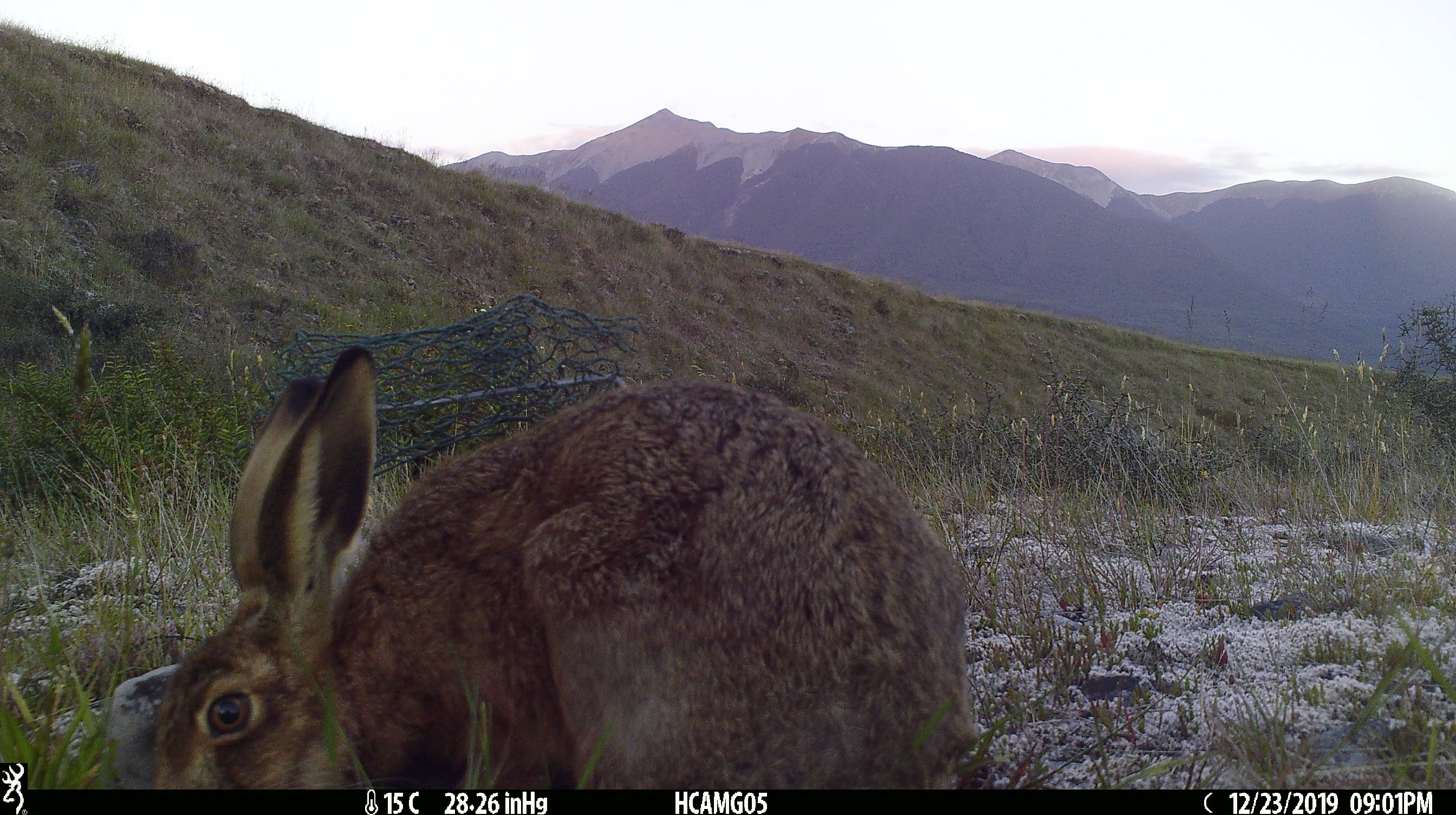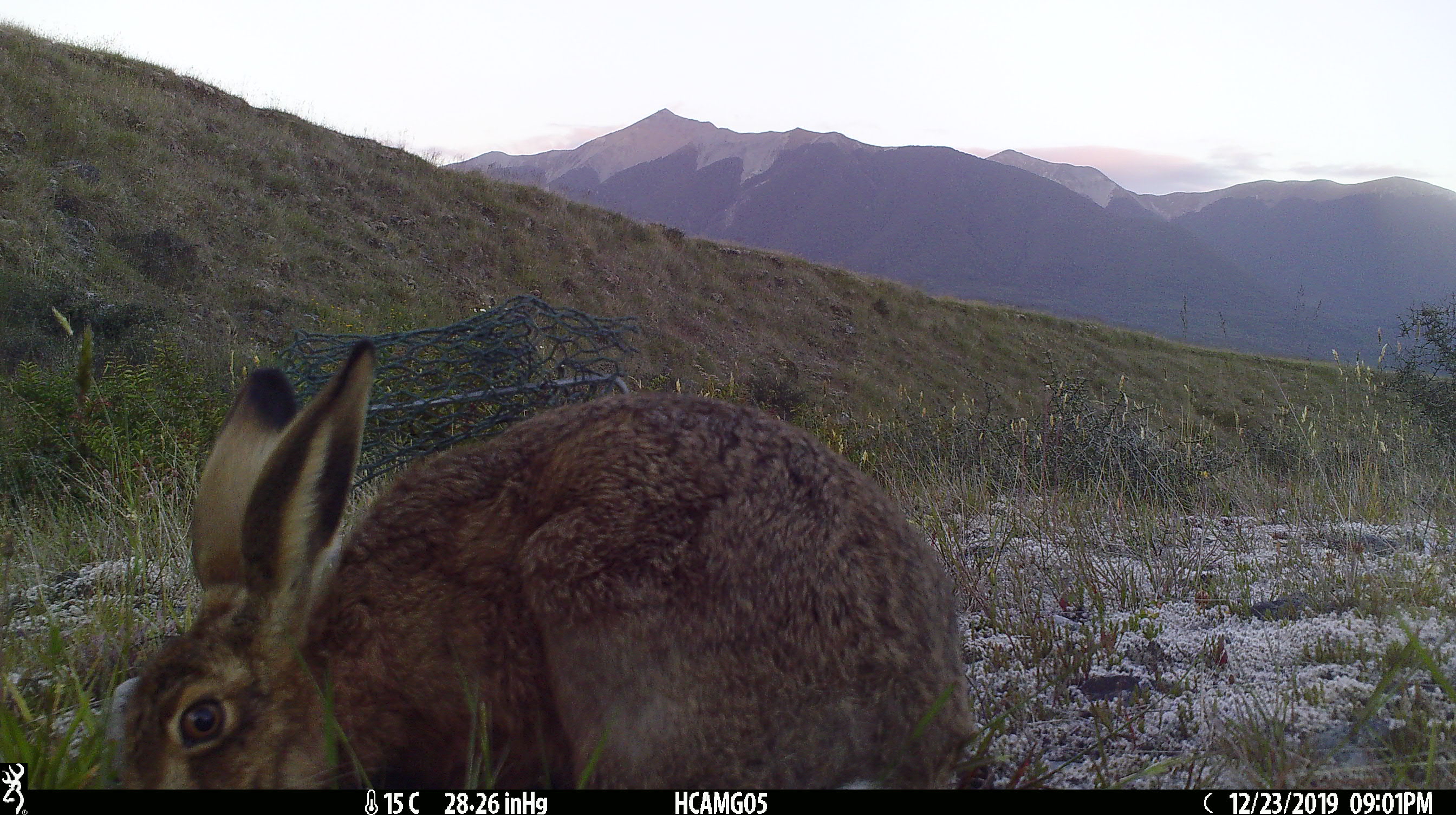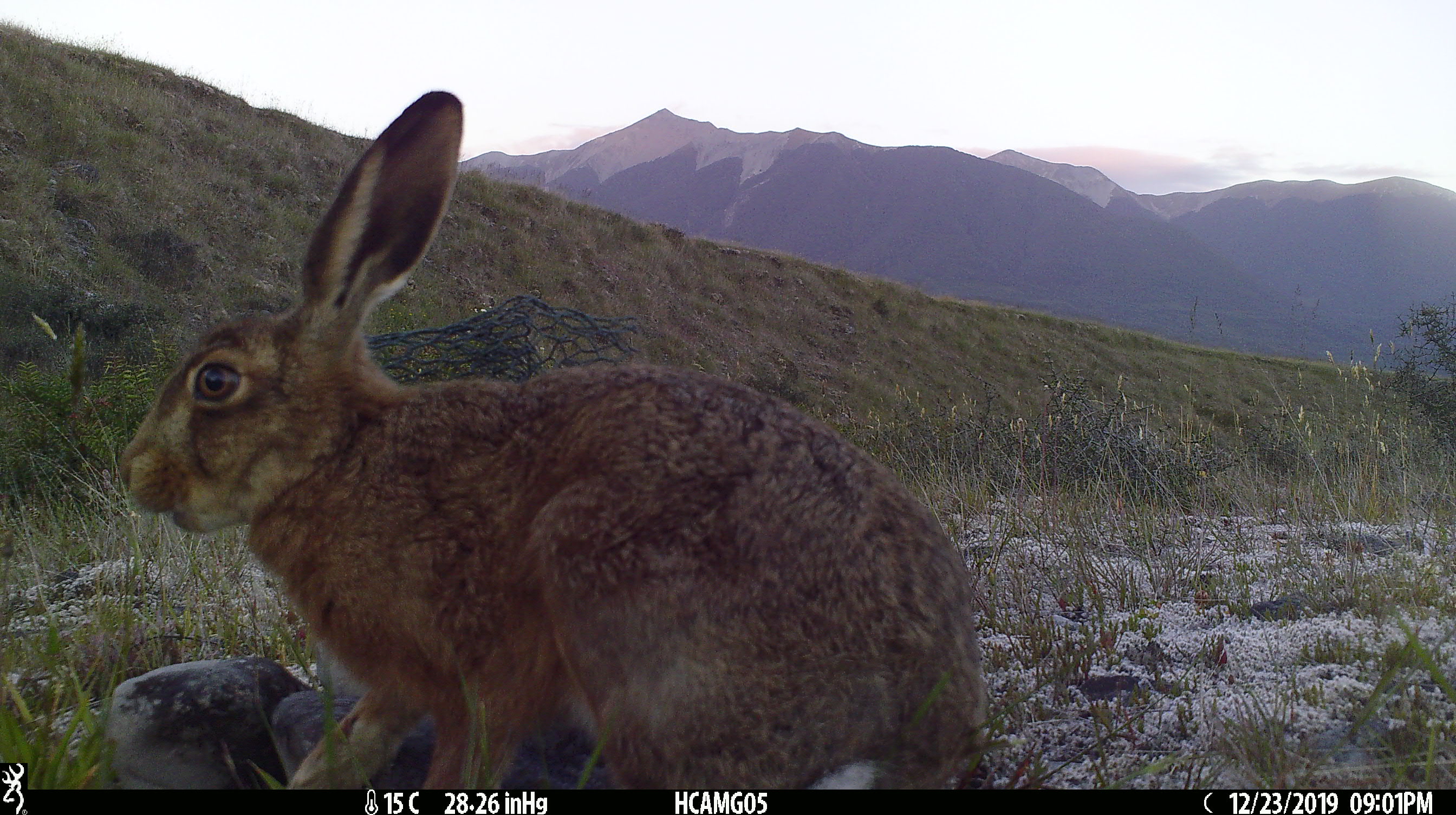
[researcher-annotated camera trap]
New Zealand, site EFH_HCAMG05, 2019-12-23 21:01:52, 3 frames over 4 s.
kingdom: Animalia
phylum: Chordata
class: Mammalia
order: Lagomorpha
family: Leporidae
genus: Lepus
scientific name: Lepus europaeus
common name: brown hare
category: hare